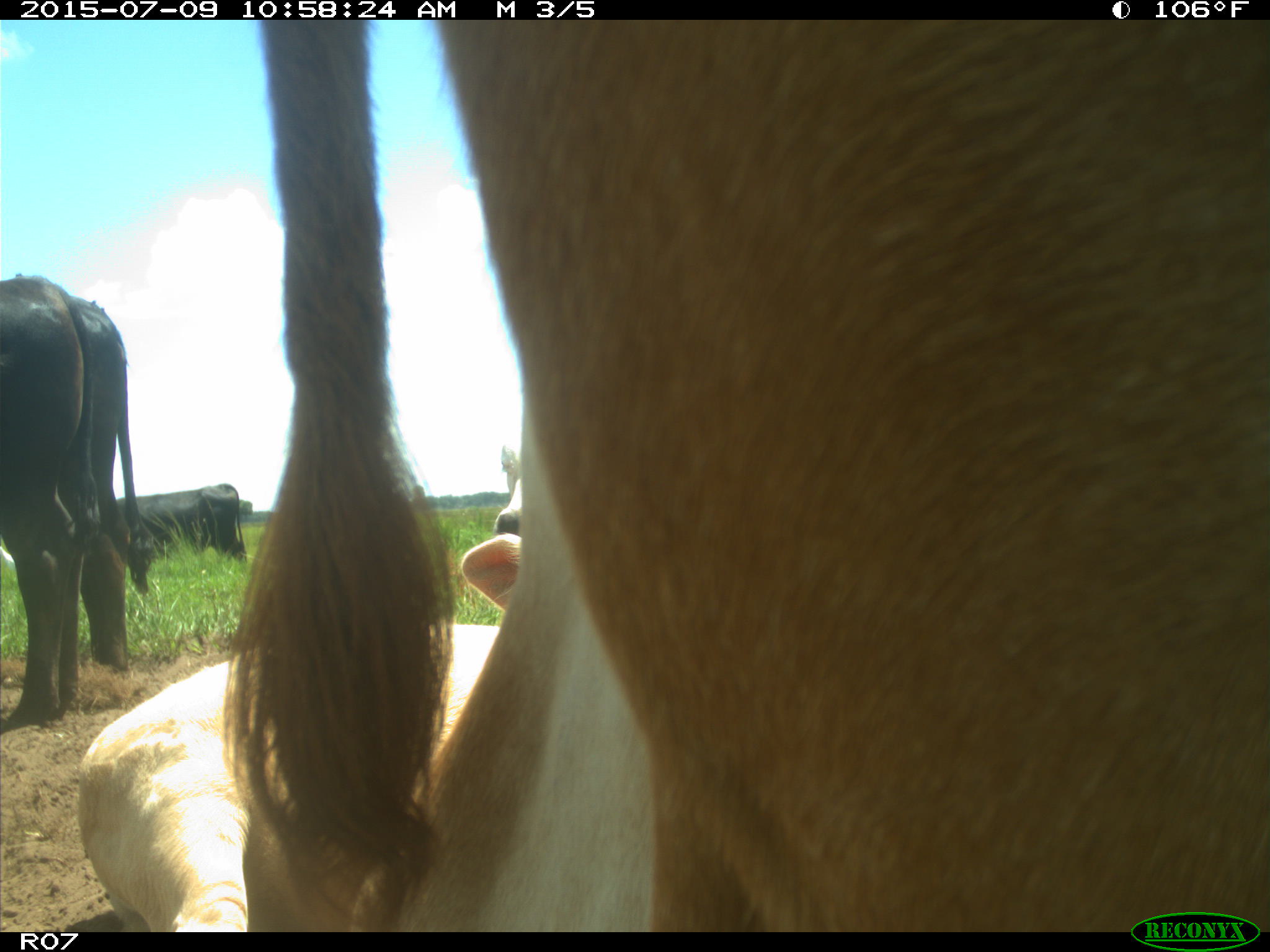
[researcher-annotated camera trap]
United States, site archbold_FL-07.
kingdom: Animalia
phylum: Chordata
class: Mammalia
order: Artiodactyla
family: Bovidae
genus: Bos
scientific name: Bos taurus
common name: domestic cow